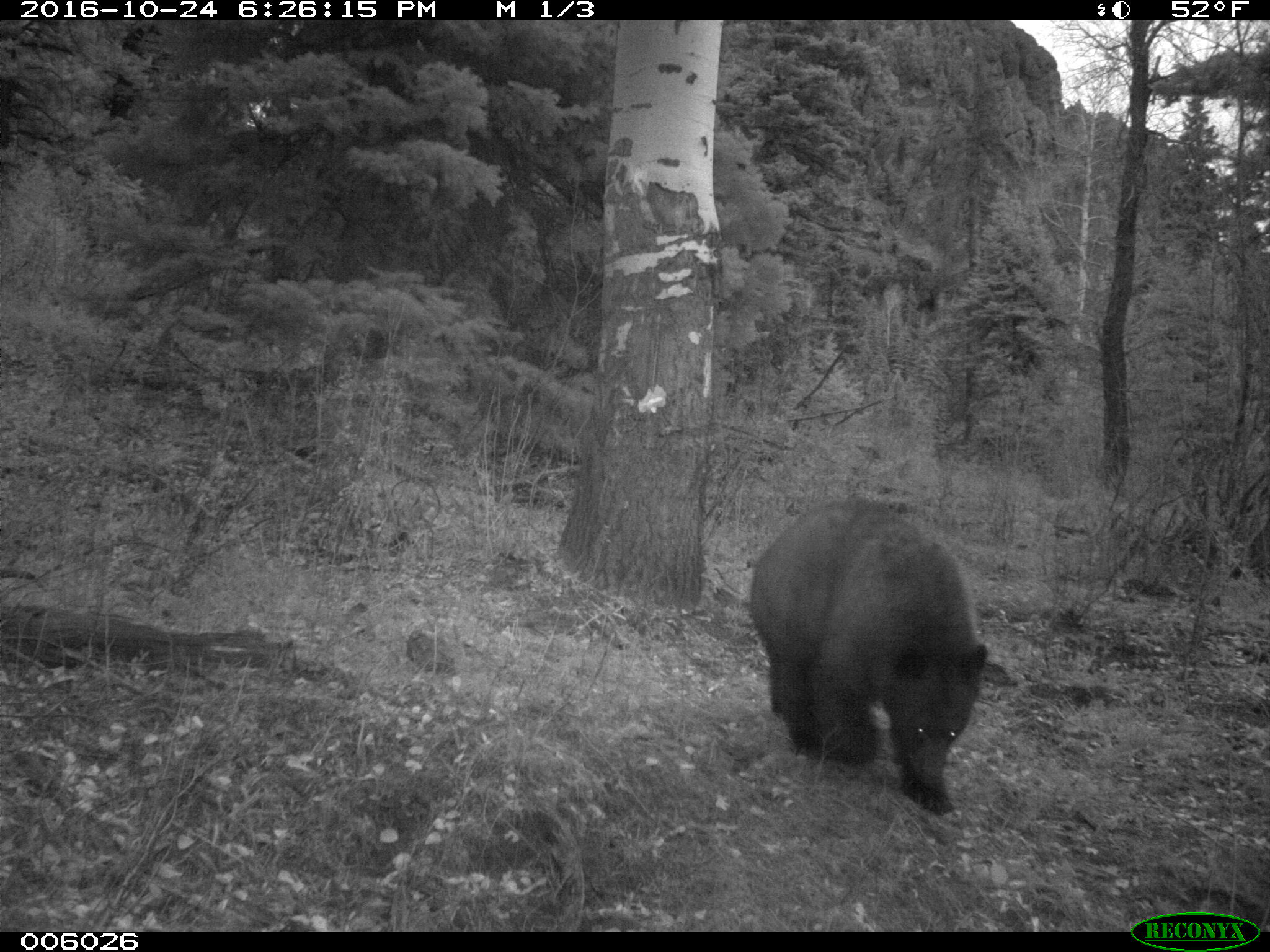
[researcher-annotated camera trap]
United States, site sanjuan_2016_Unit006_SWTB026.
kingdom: Animalia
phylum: Chordata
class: Mammalia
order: Carnivora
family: Ursidae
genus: Ursus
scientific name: Ursus americanus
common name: american black bear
Ursus americanus (american black bear).